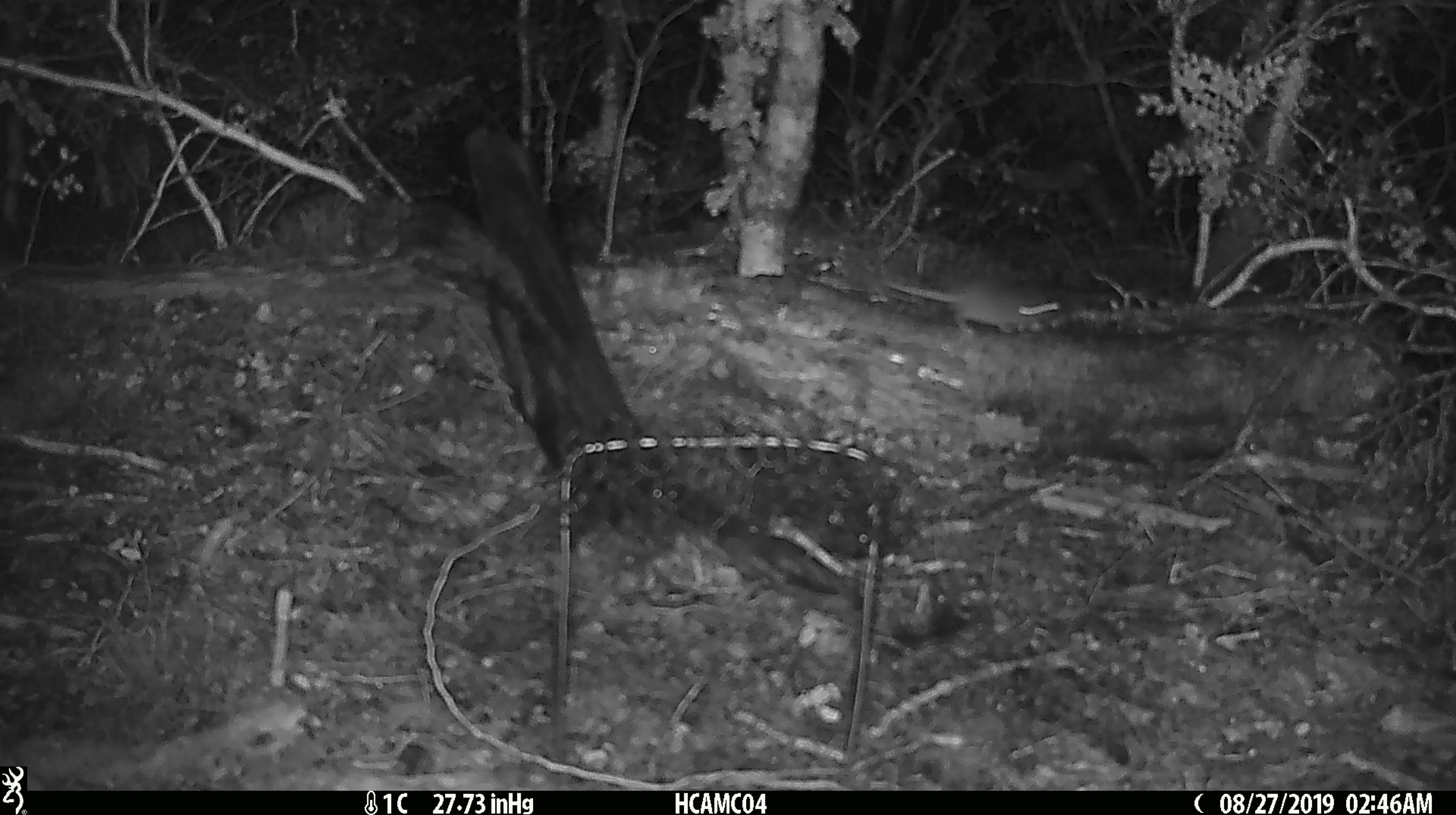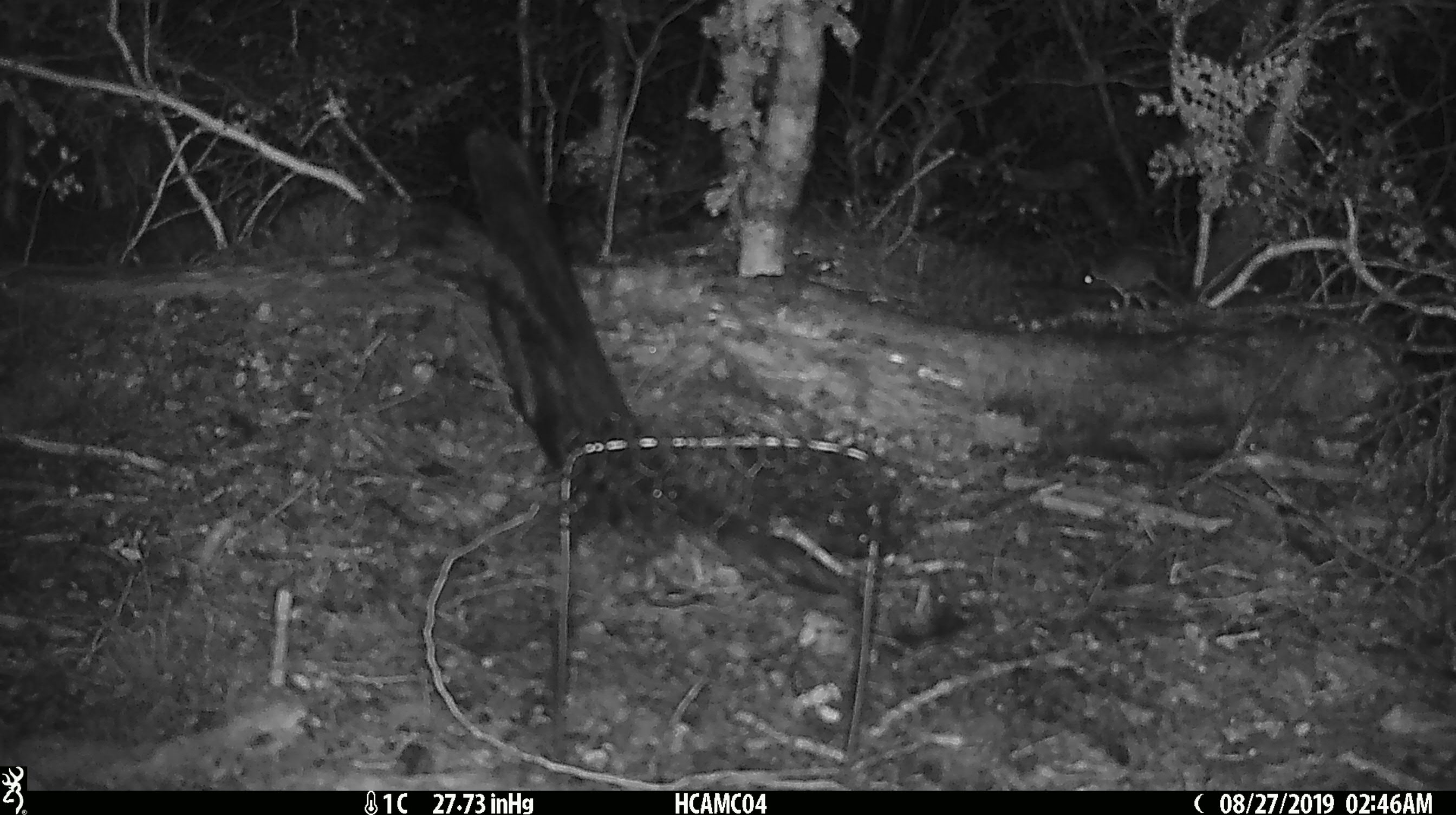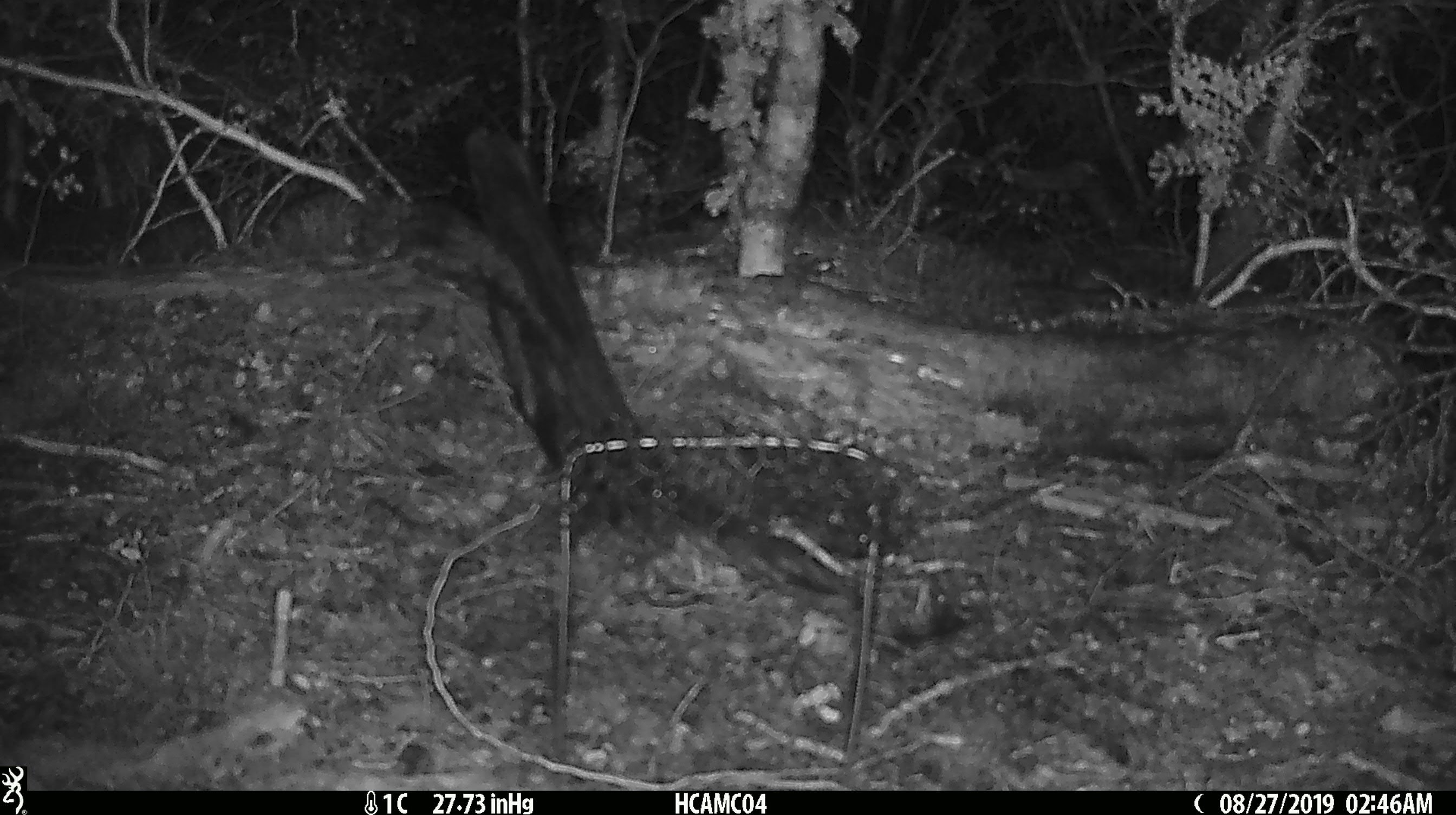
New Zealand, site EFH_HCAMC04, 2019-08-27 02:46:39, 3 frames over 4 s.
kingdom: Animalia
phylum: Chordata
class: Mammalia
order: Rodentia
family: Muridae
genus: Mus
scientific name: Mus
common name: mouse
Mouse (Mus).